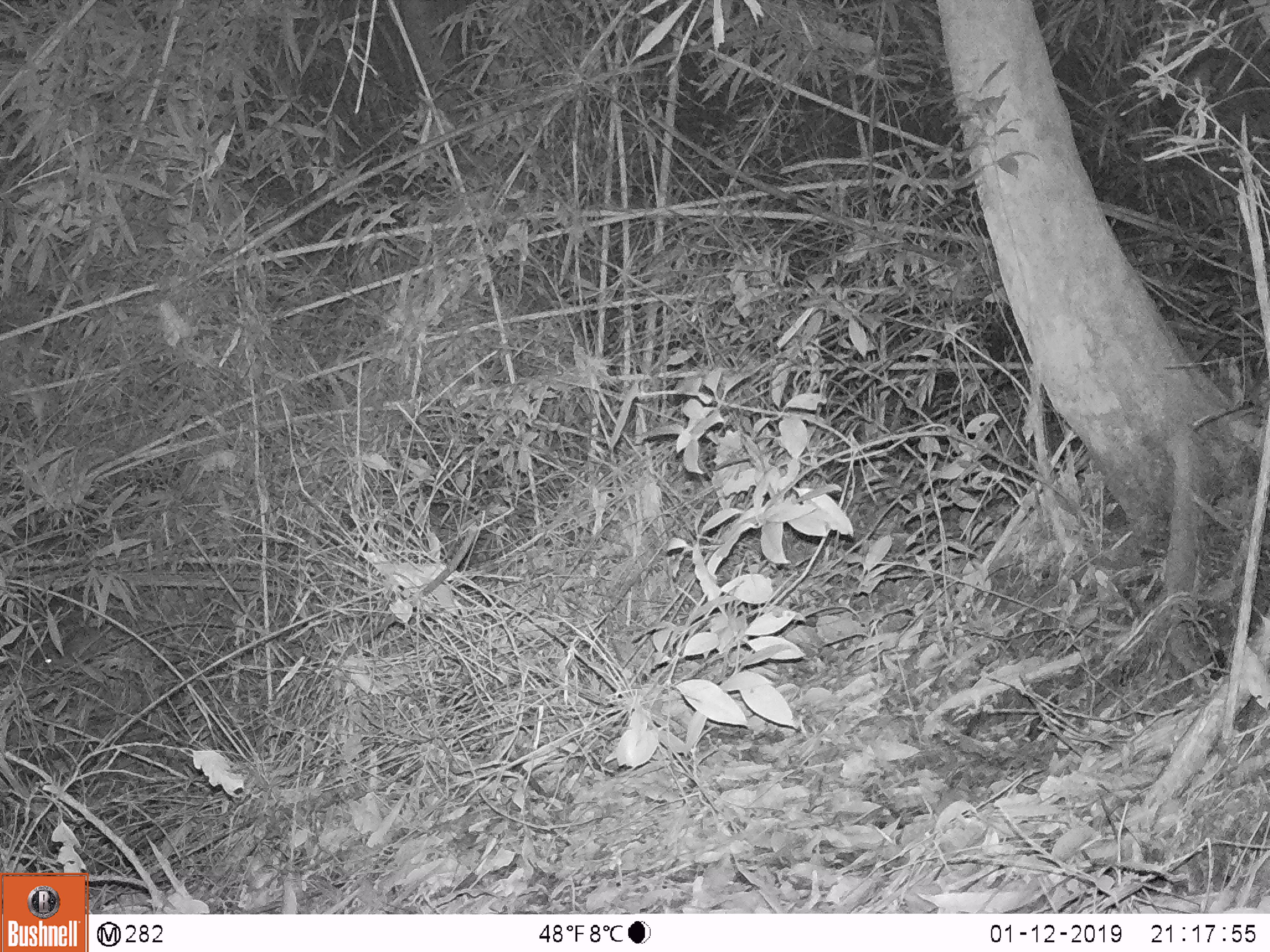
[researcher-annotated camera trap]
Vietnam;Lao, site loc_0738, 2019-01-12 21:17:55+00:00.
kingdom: Animalia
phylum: Chordata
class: Mammalia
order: Rodentia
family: Muridae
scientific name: Muridae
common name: old-world mice and rats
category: unidentified murid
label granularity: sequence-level